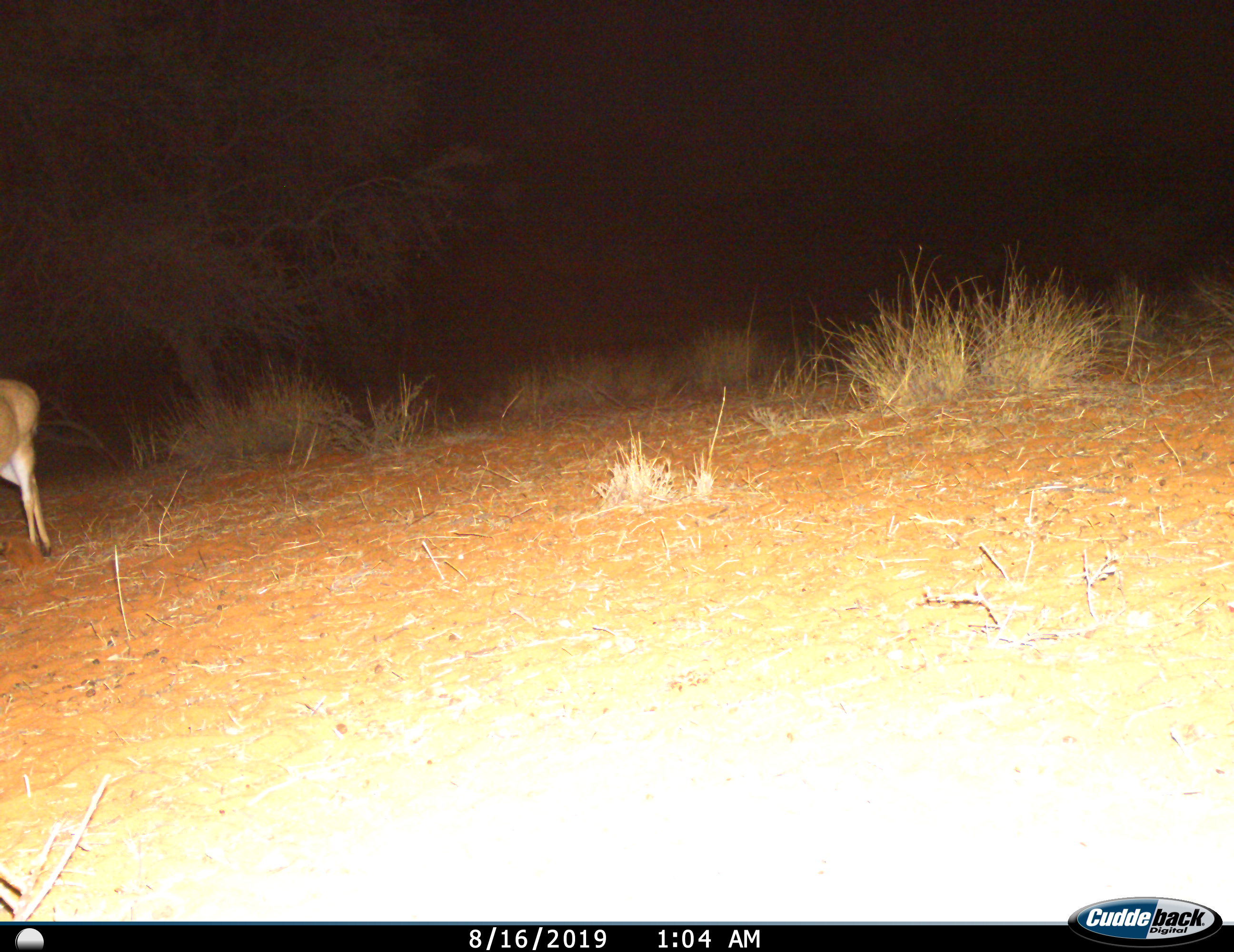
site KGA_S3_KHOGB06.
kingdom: Animalia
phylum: Chordata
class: Mammalia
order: Artiodactyla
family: Bovidae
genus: Raphicerus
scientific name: Raphicerus campestris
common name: steenbok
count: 1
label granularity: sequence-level